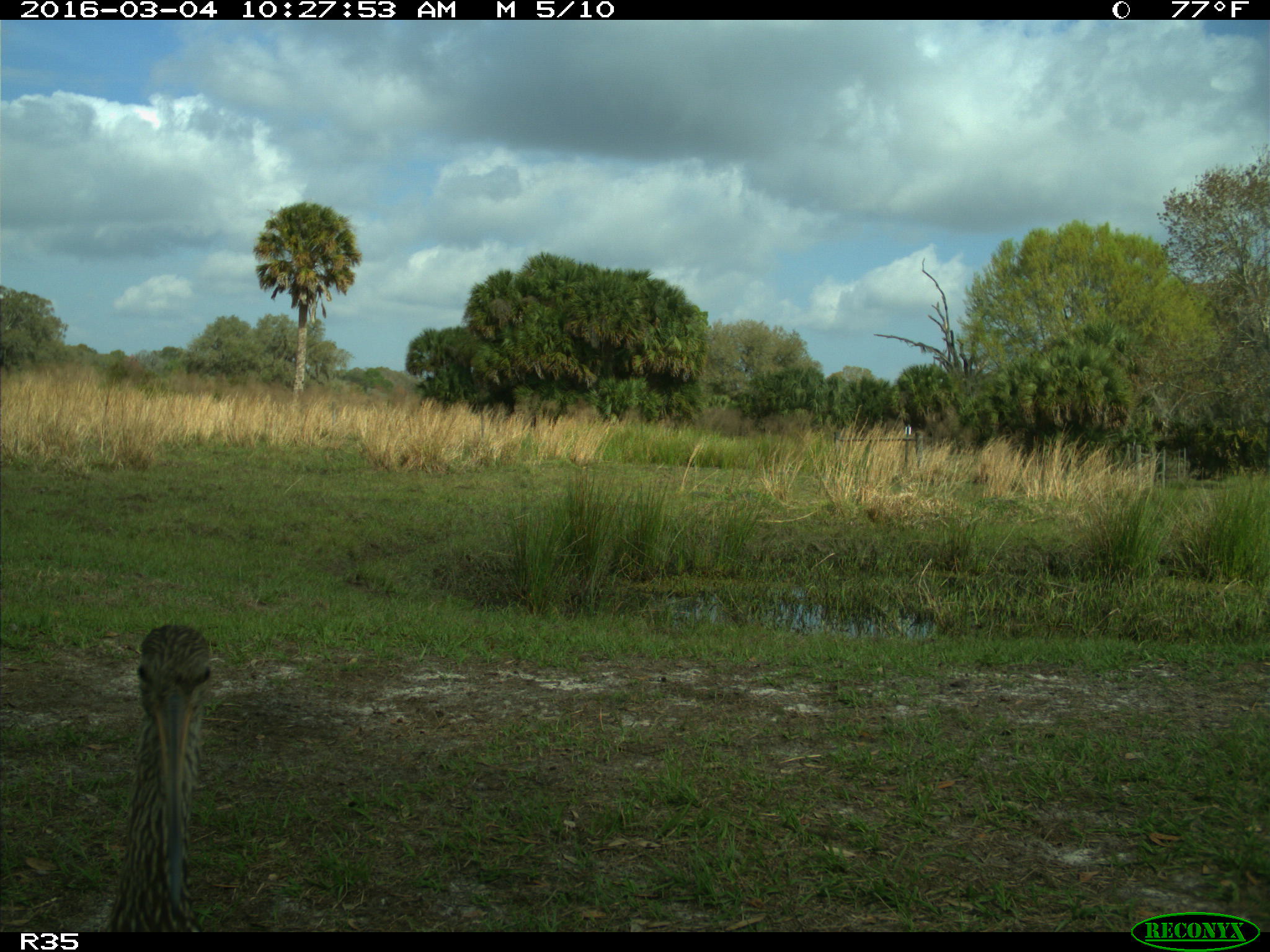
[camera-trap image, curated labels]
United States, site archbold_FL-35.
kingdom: Animalia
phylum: Chordata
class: Aves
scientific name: Aves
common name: birds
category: unidentified bird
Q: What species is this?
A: Unidentified bird (birds) (Aves).